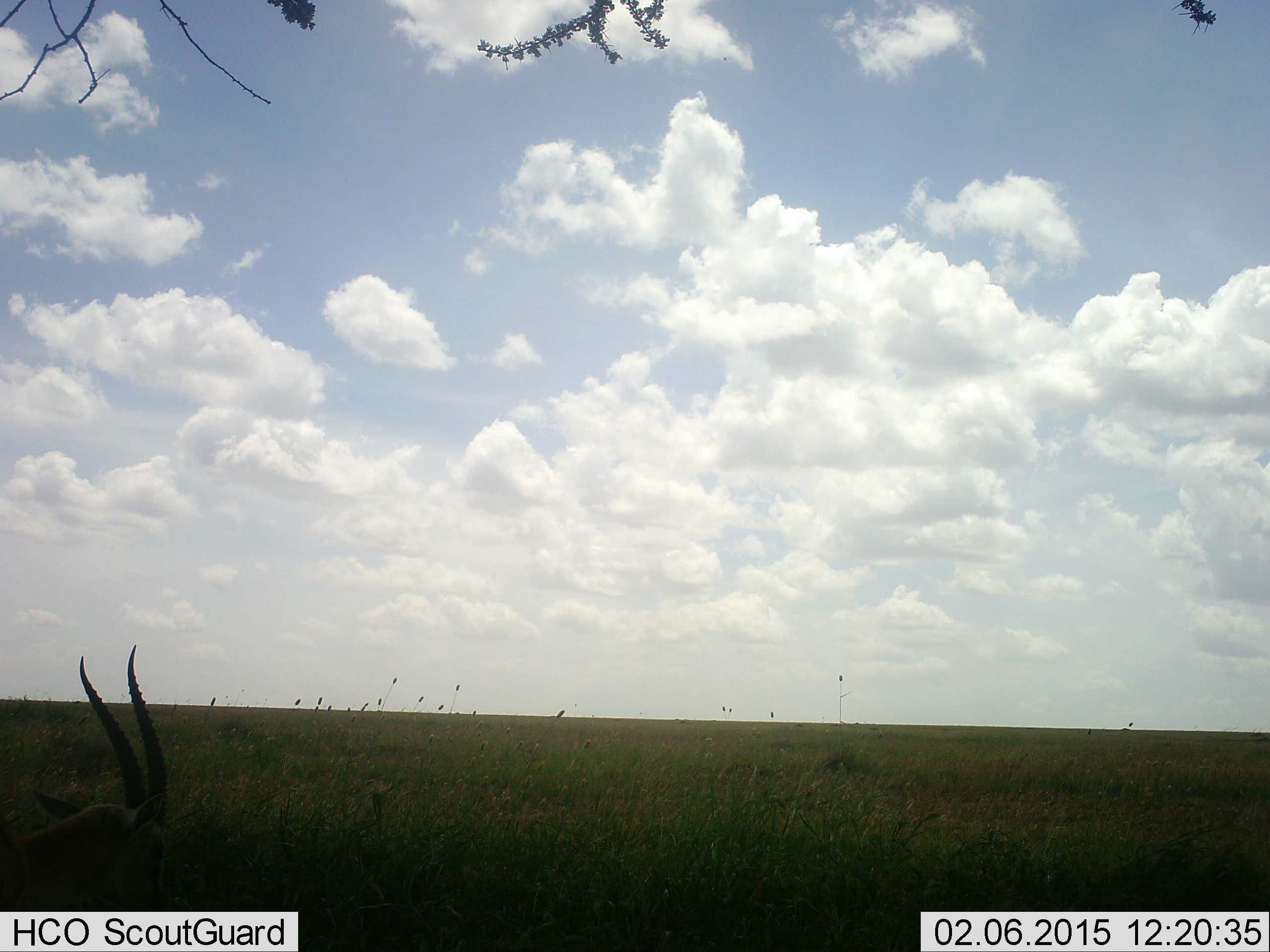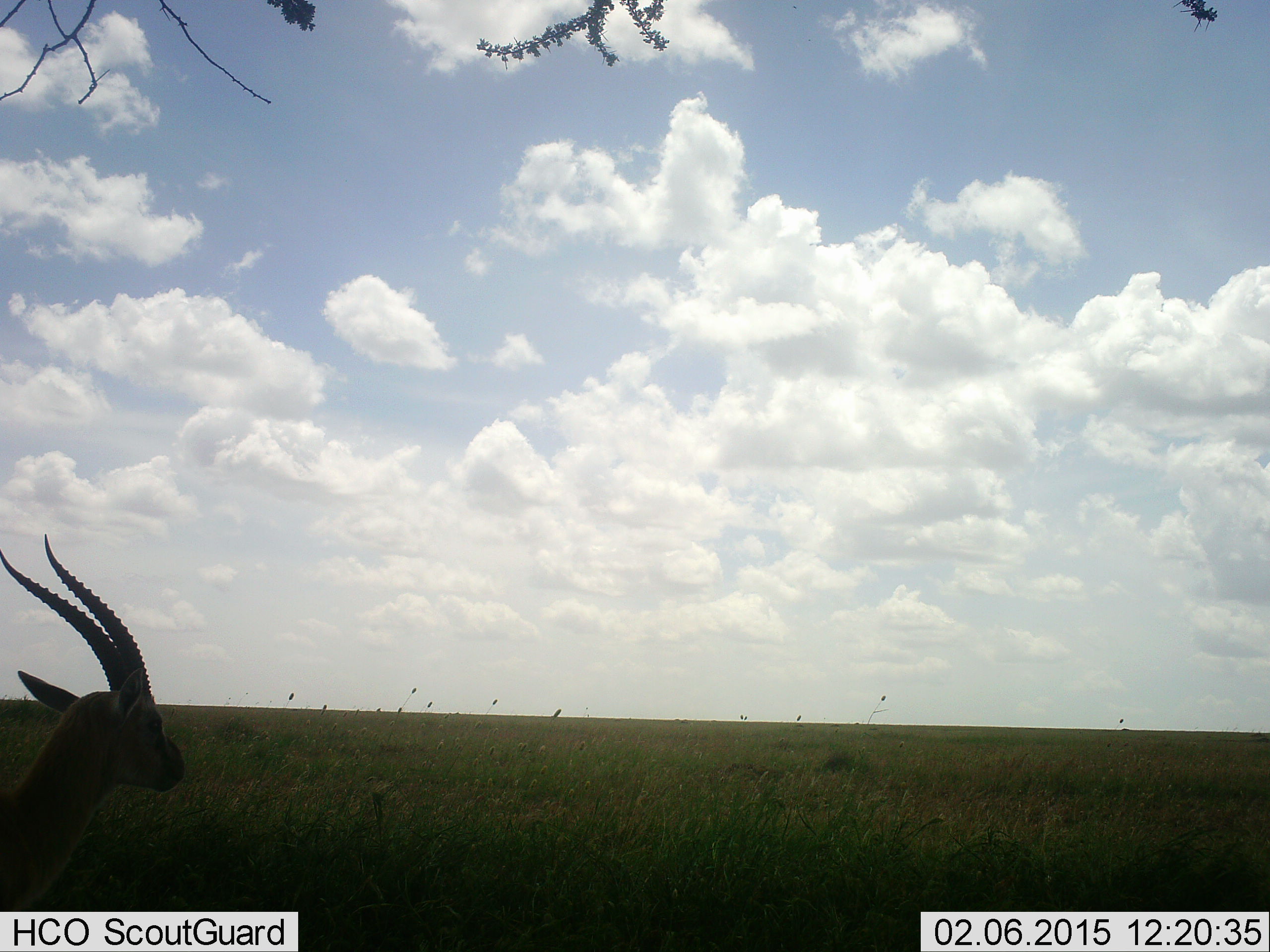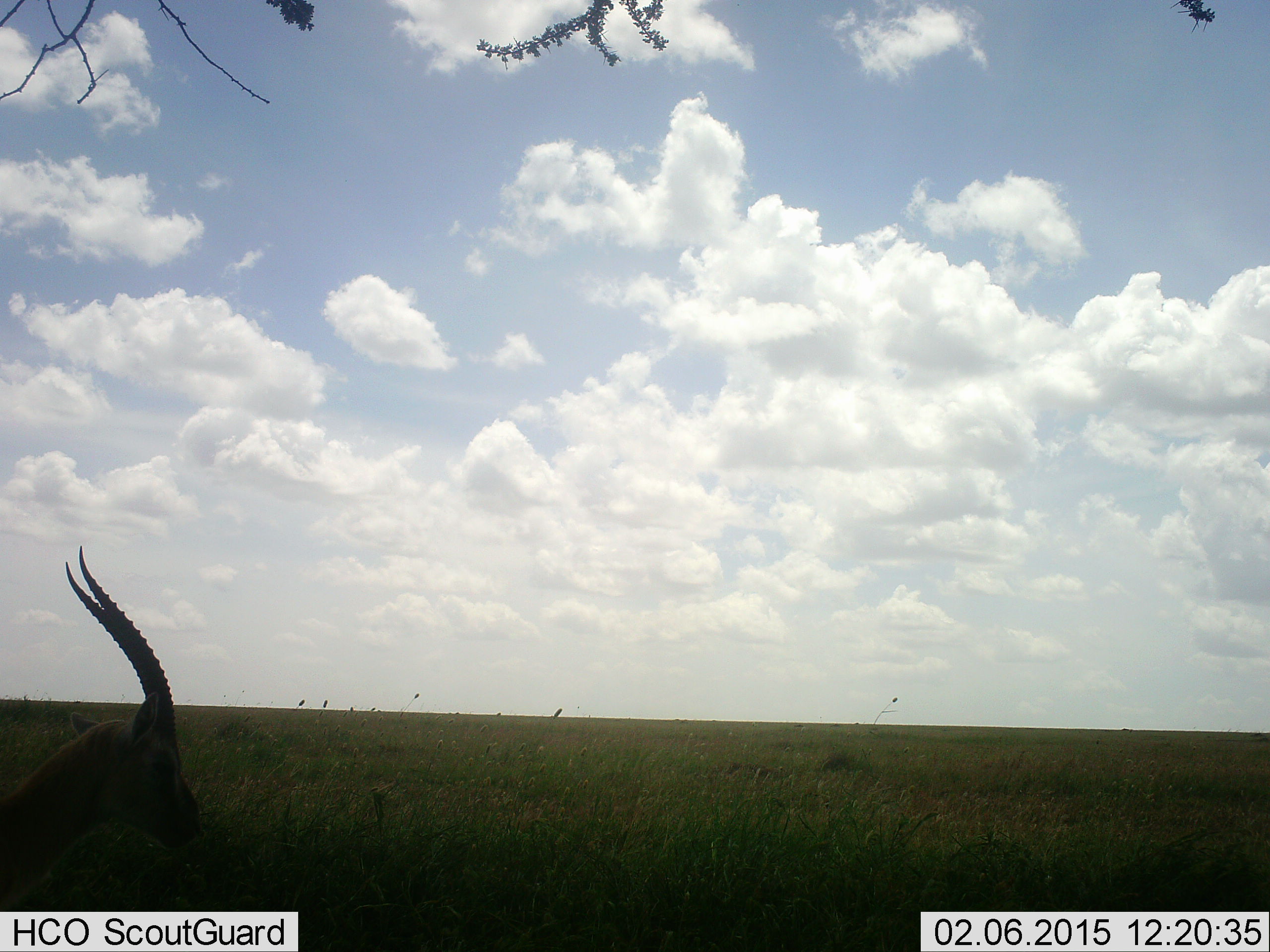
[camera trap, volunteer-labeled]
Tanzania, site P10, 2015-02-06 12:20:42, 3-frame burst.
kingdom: Animalia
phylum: Chordata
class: Mammalia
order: Artiodactyla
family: Bovidae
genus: Eudorcas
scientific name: Eudorcas thomsonii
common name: thomson's gazelle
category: gazellethomsons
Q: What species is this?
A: Gazellethomsons (thomson's gazelle) (Eudorcas thomsonii).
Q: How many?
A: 1.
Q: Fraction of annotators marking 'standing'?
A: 100%.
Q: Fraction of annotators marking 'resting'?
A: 0%.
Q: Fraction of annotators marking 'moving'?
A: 0%.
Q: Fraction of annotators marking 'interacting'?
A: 0%.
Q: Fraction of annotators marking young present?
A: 0%.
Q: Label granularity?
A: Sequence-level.